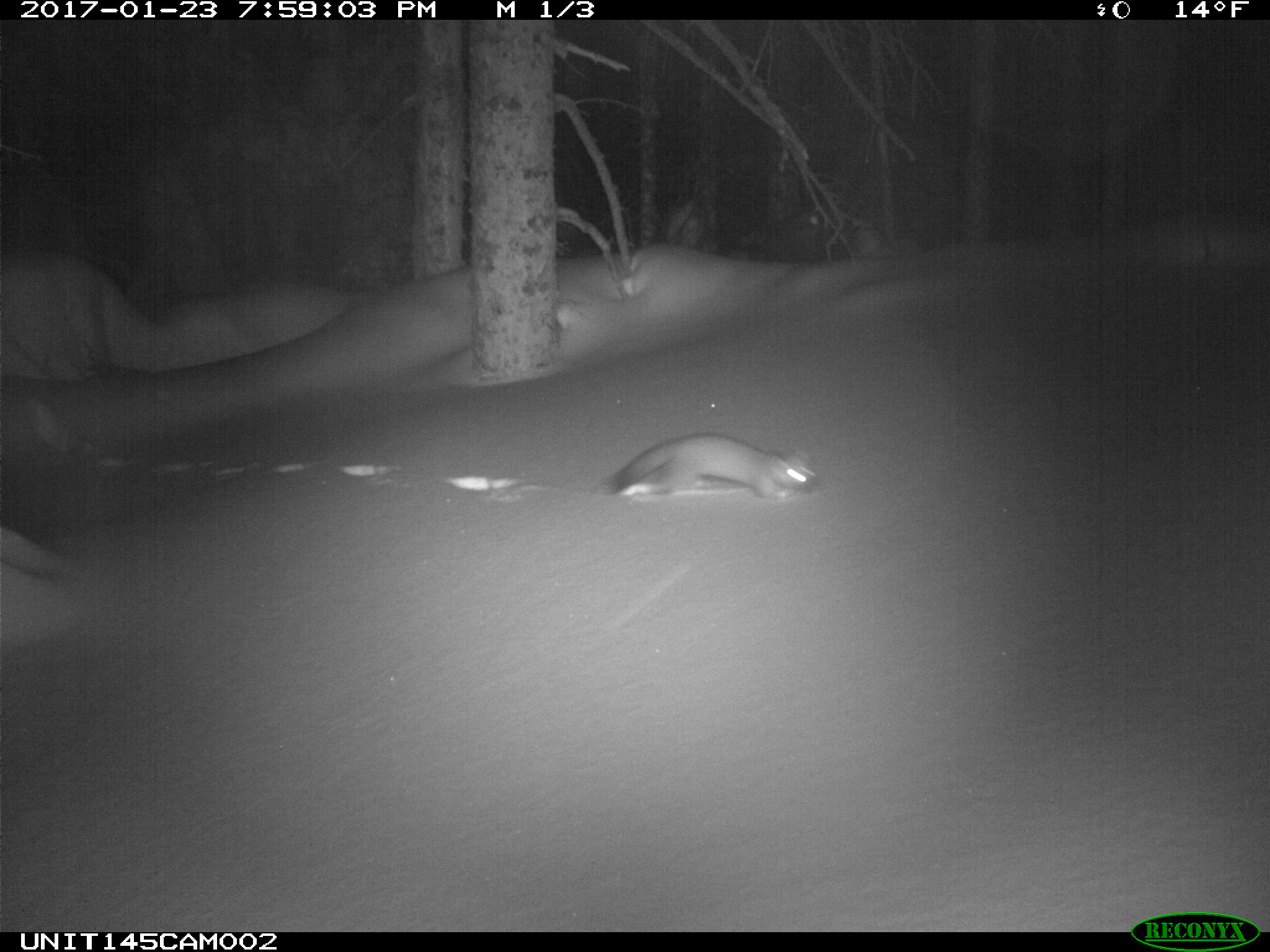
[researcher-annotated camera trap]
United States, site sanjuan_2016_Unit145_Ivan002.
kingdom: Animalia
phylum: Chordata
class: Mammalia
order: Carnivora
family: Mustelidae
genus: Martes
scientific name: Martes americana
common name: american marten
Martes americana (american marten).